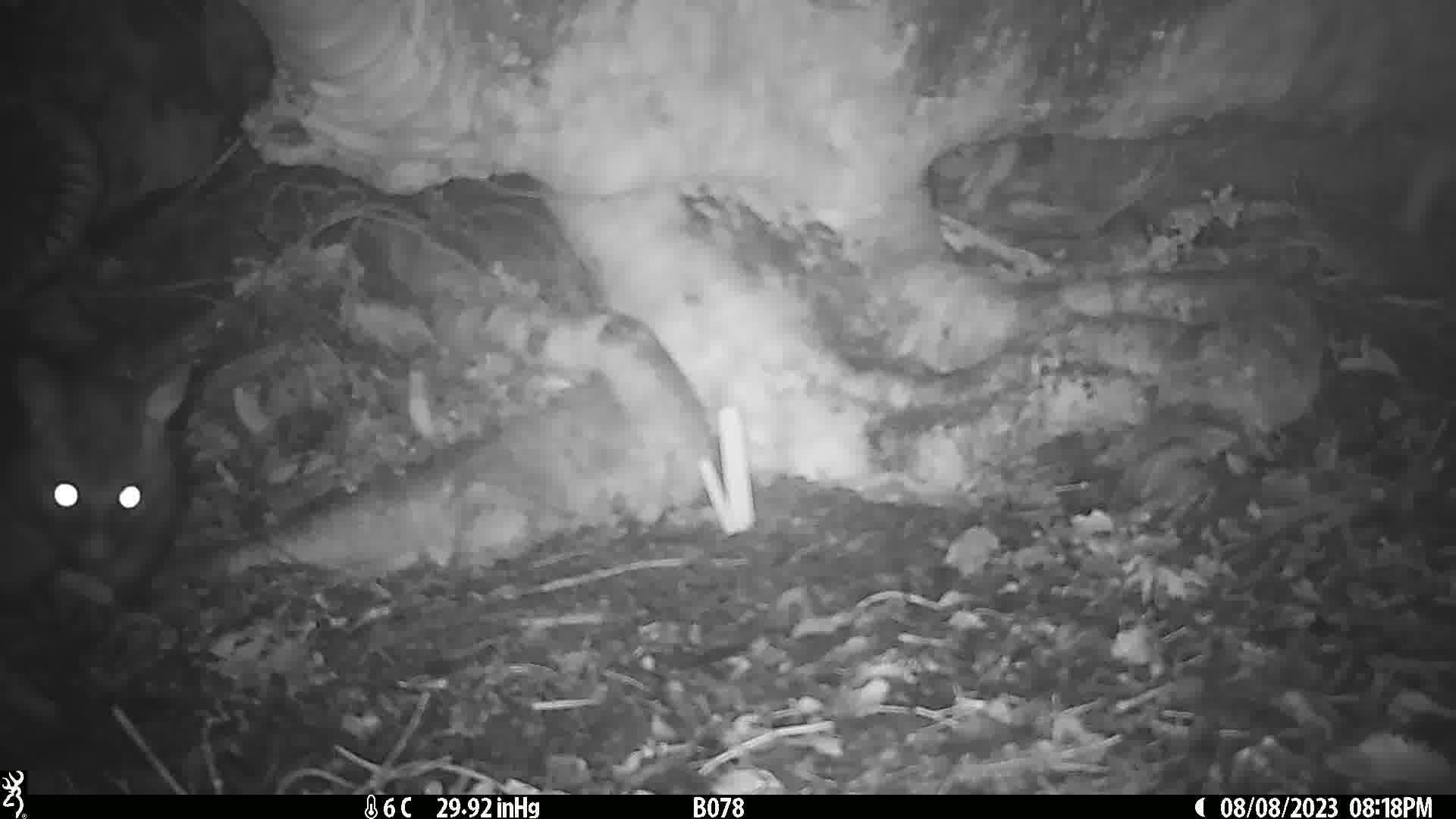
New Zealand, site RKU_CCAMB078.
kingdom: Animalia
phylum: Chordata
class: Mammalia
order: Diprotodontia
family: Phalangeridae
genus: Trichosurus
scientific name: Trichosurus vulpecula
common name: common brushtail possum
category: possum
Possum (common brushtail possum) (Trichosurus vulpecula).